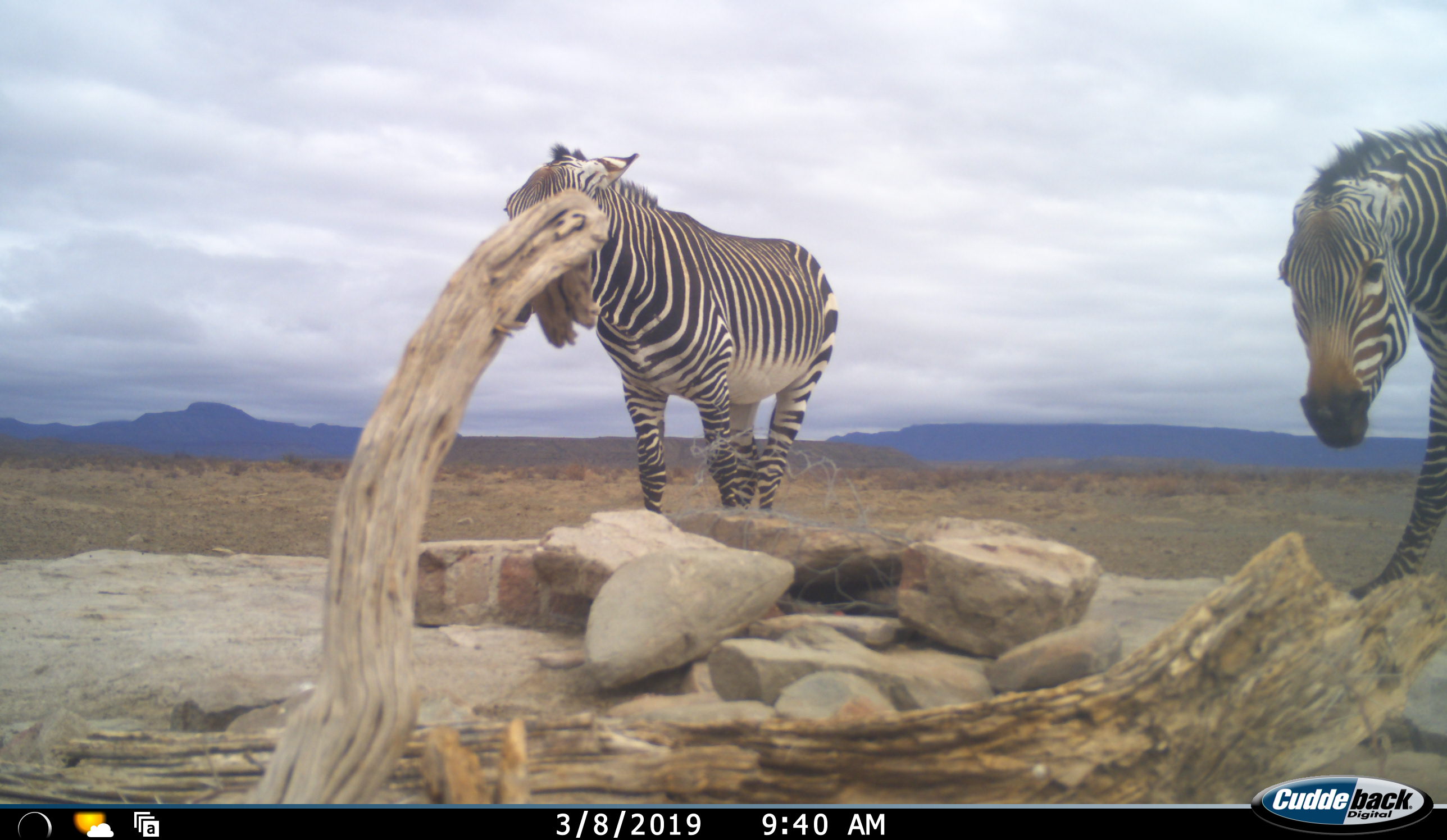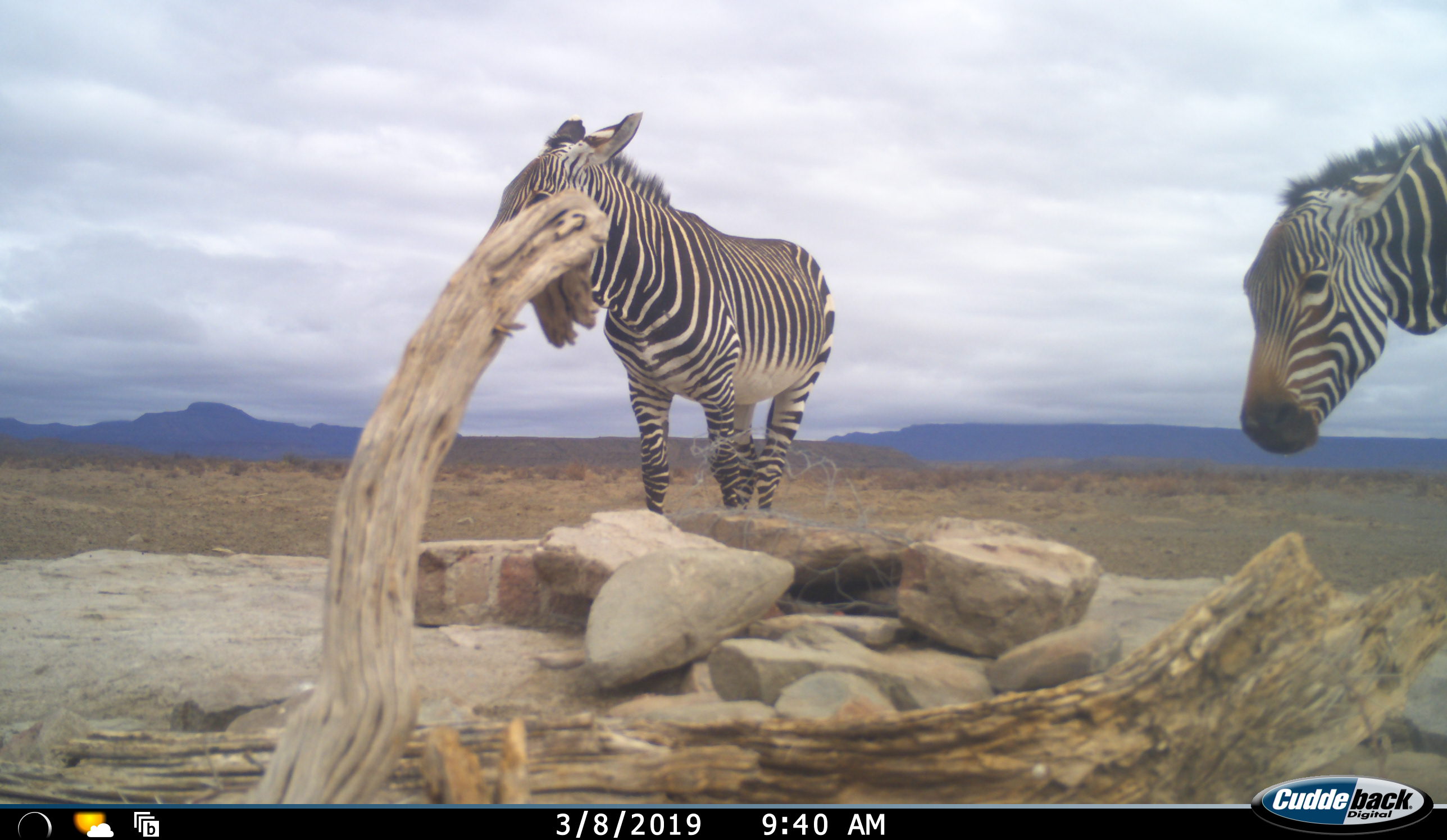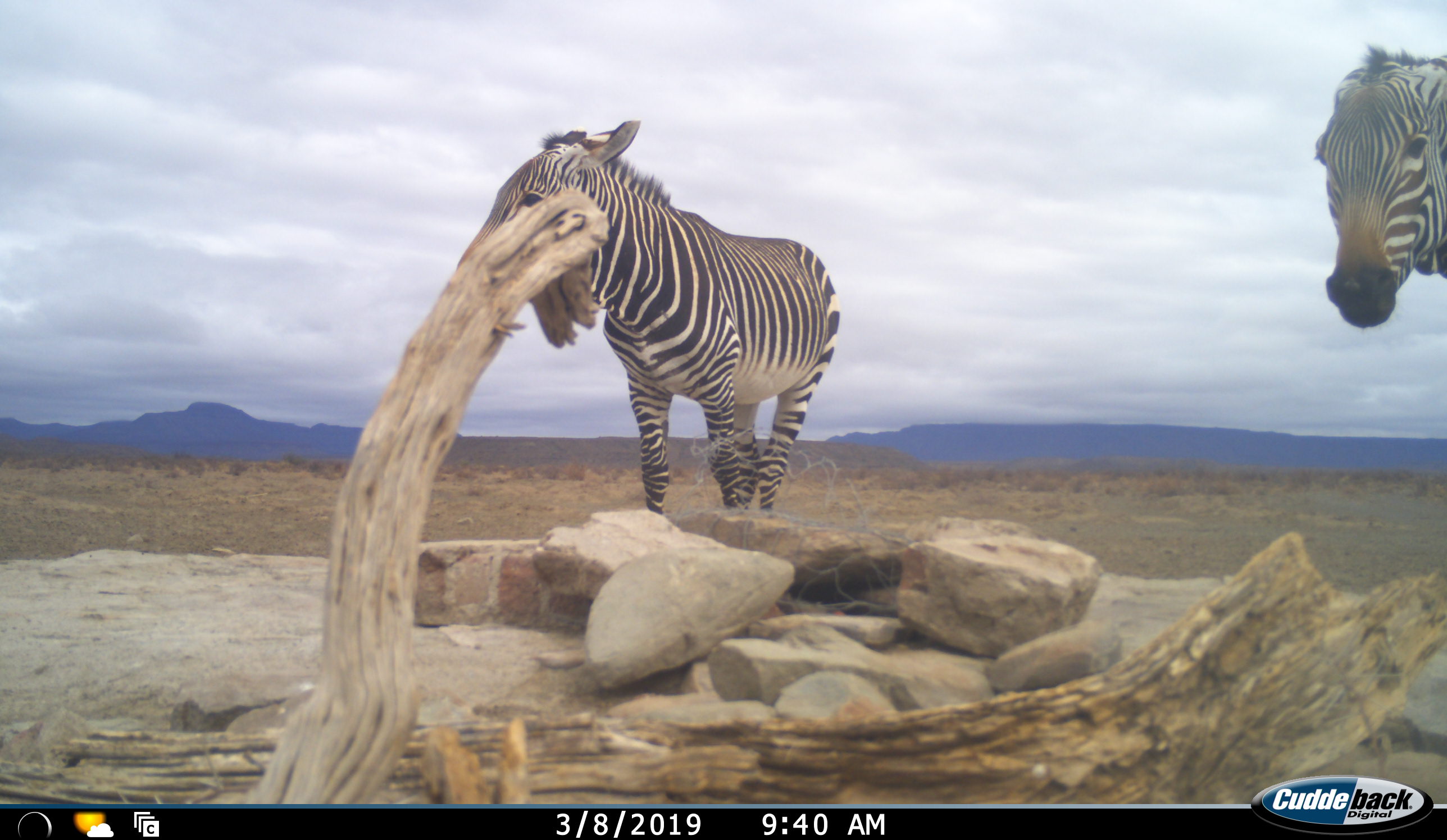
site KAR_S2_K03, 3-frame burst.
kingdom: Animalia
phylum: Chordata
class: Mammalia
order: Perissodactyla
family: Equidae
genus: Equus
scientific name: Equus zebra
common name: mountain zebra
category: zebramountain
Zebramountain (mountain zebra) (Equus zebra), count 2. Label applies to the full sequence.